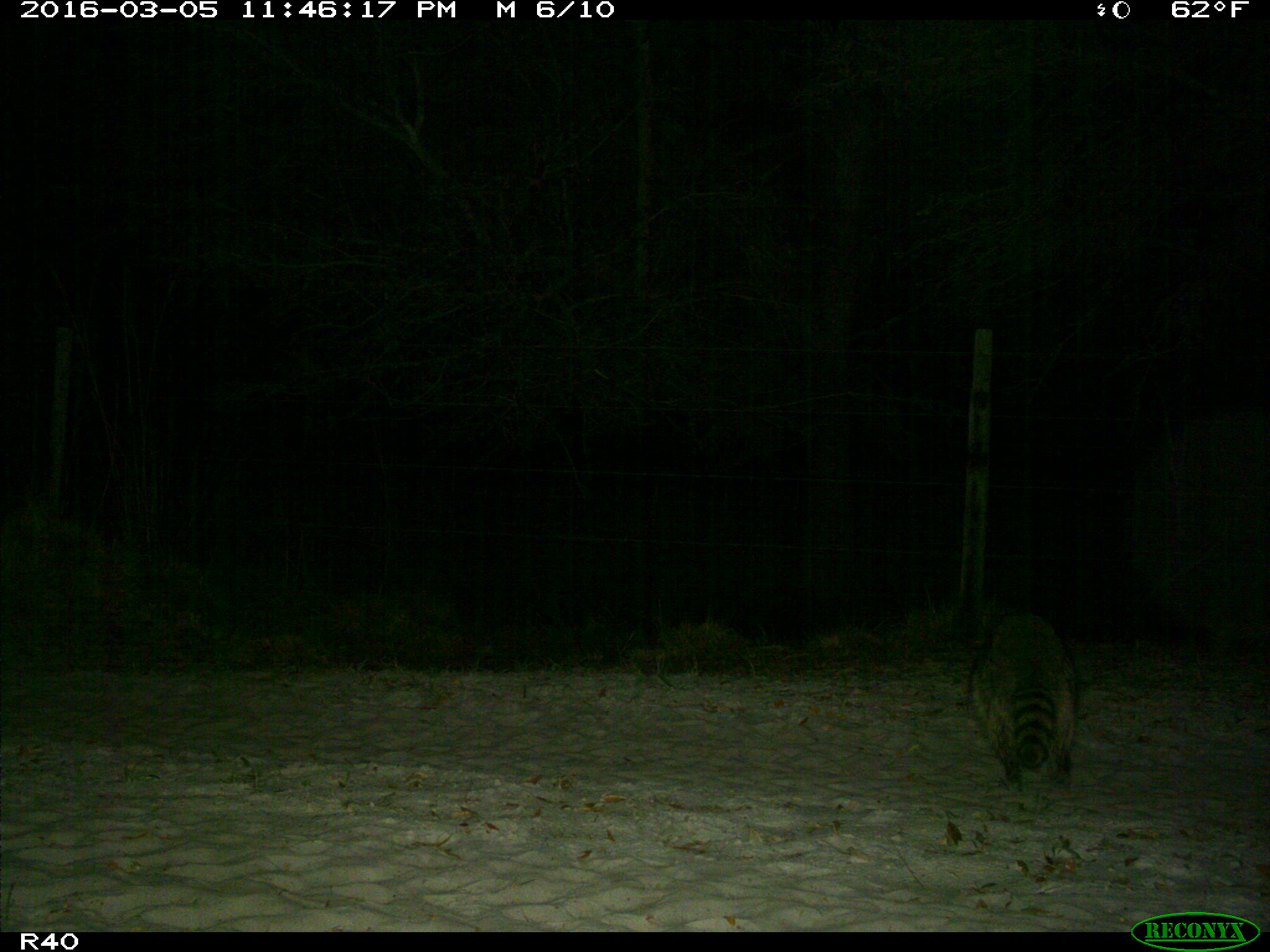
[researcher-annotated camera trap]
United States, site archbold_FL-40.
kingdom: Animalia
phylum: Chordata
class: Mammalia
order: Carnivora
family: Procyonidae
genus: Procyon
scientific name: Procyon lotor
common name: common raccoon